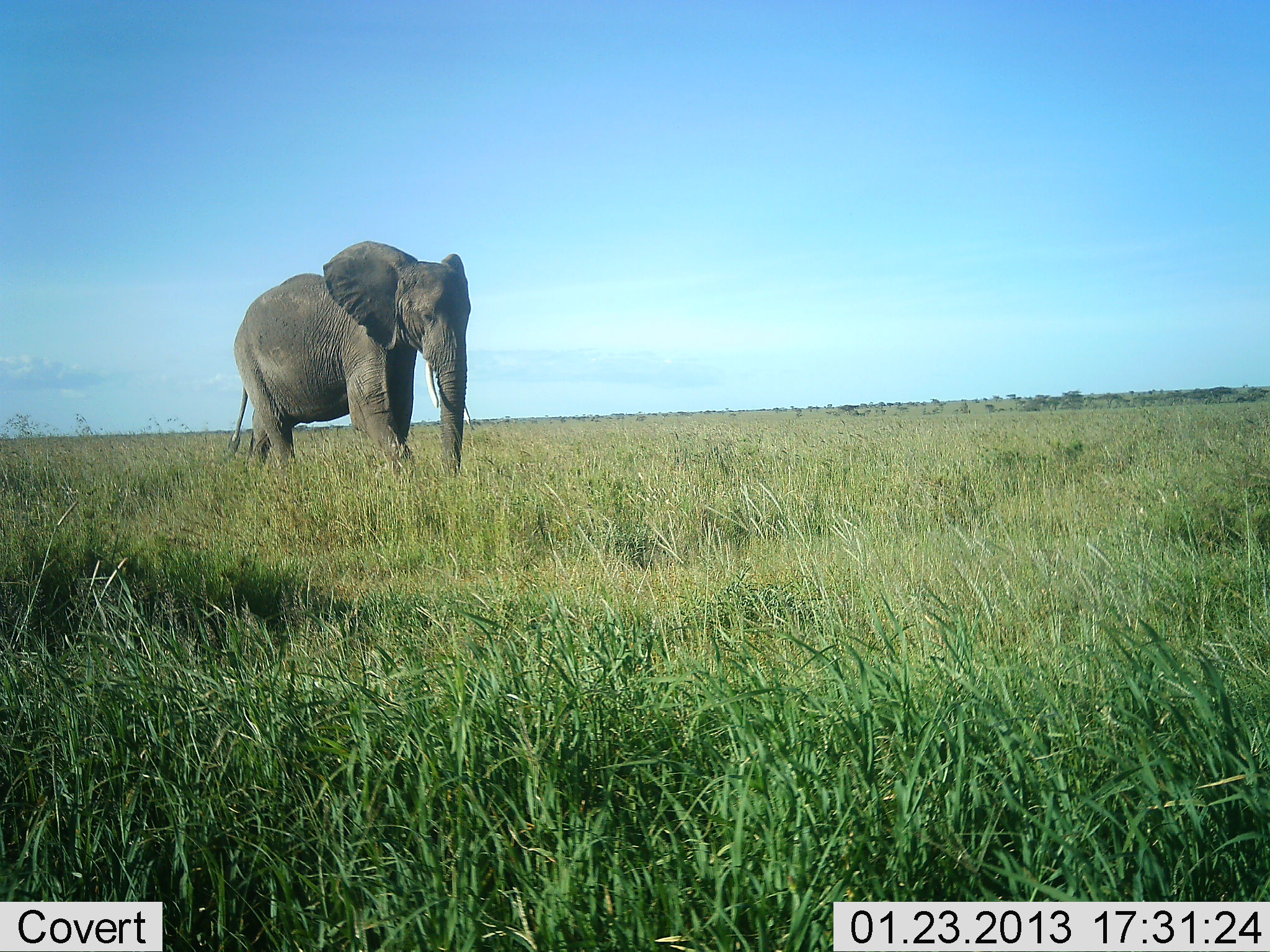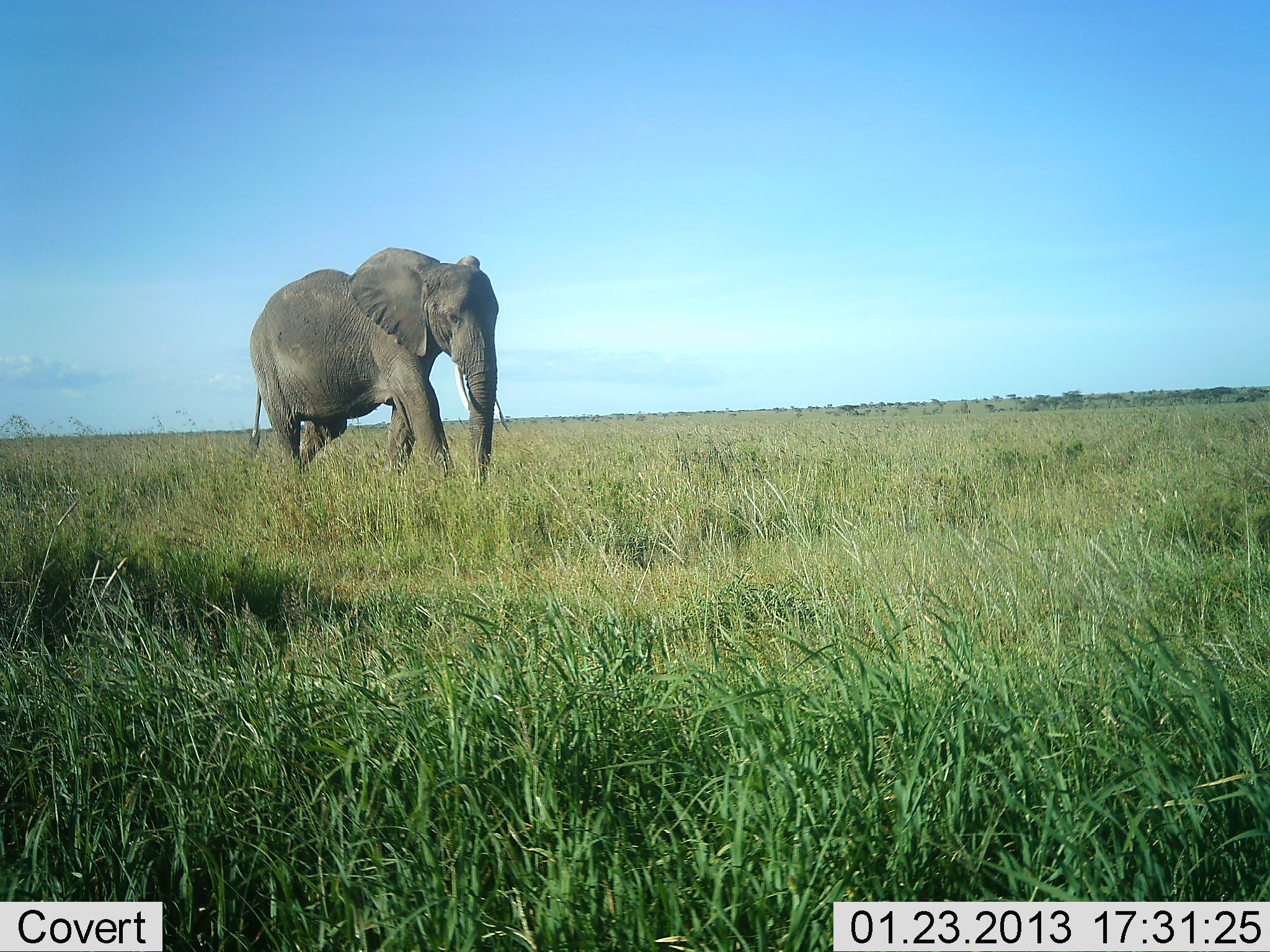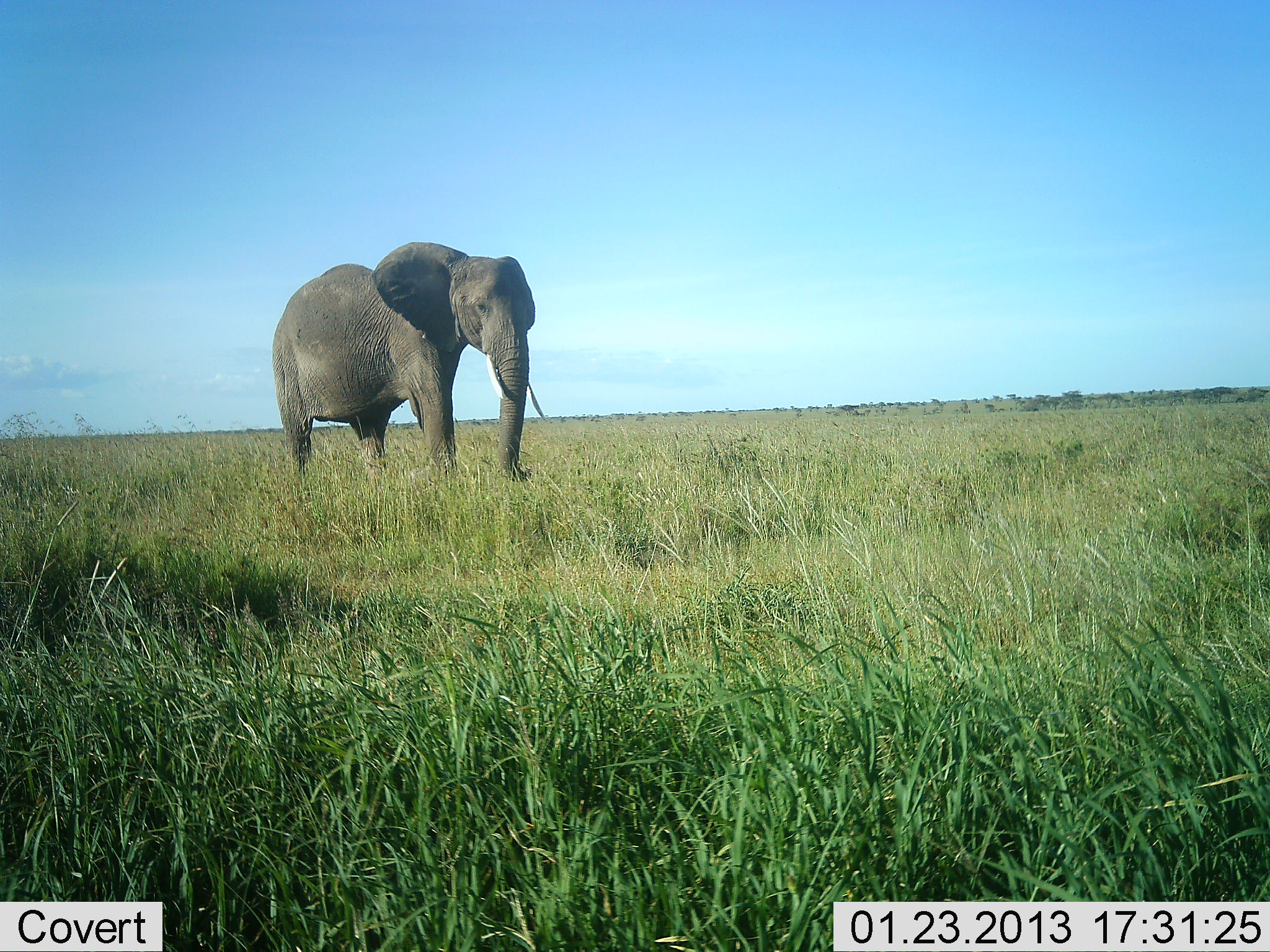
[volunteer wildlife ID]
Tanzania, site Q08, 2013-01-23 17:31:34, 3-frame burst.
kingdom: Animalia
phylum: Chordata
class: Mammalia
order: Proboscidea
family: Elephantidae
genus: Loxodonta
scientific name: Loxodonta africana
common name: african bush elephant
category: elephant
Elephant (african bush elephant) (Loxodonta africana), count 1. Behavior (volunteer vote fractions): standing 8%, resting 0%, moving 92%, interacting 0%. Young present (vote fraction): 0%. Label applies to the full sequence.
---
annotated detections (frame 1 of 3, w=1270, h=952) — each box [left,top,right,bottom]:
animal: [219,238,475,479]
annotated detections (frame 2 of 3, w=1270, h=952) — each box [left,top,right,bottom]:
animal: [248,243,504,483]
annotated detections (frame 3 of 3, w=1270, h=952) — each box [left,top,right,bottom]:
animal: [272,240,534,485]